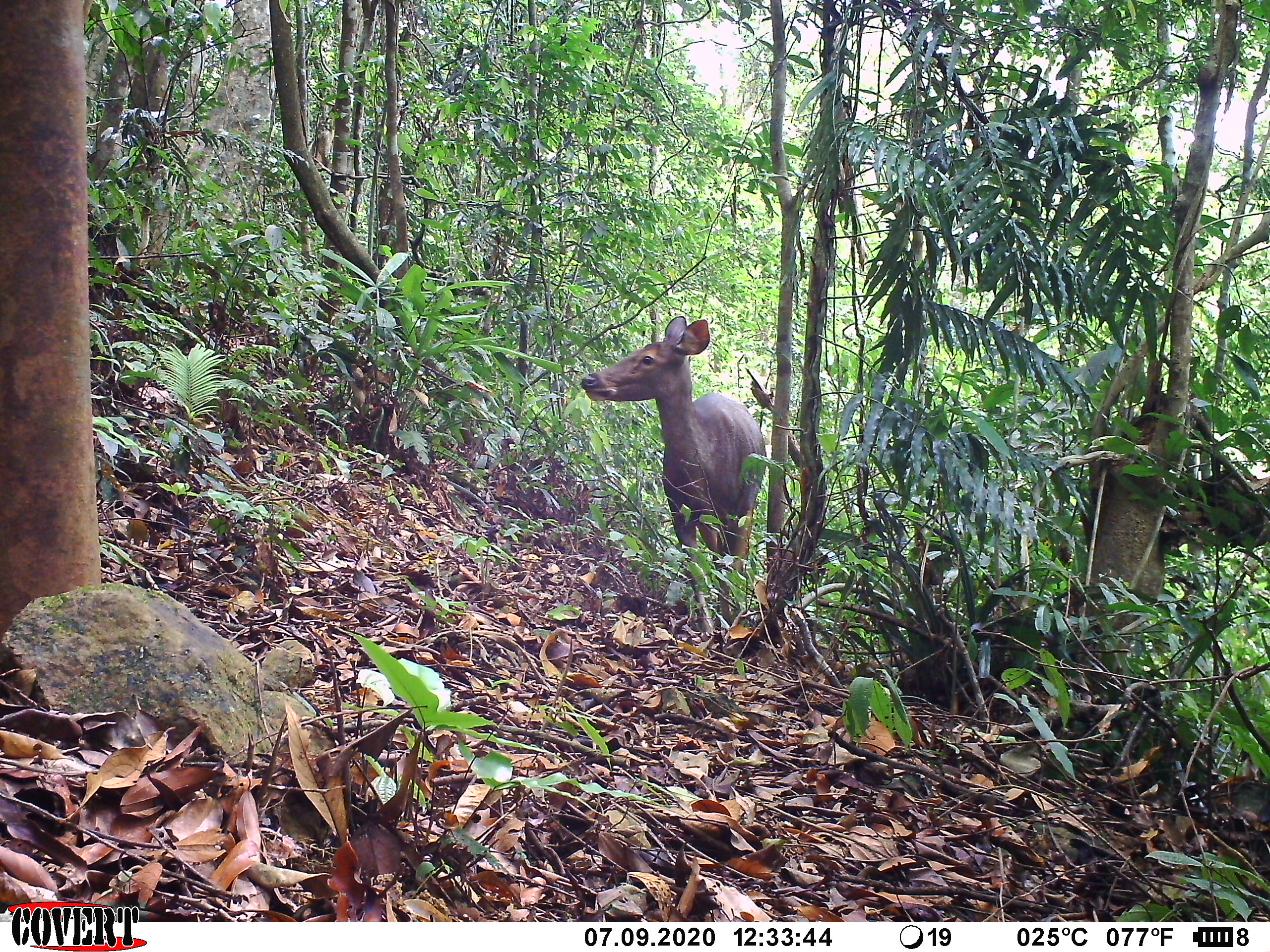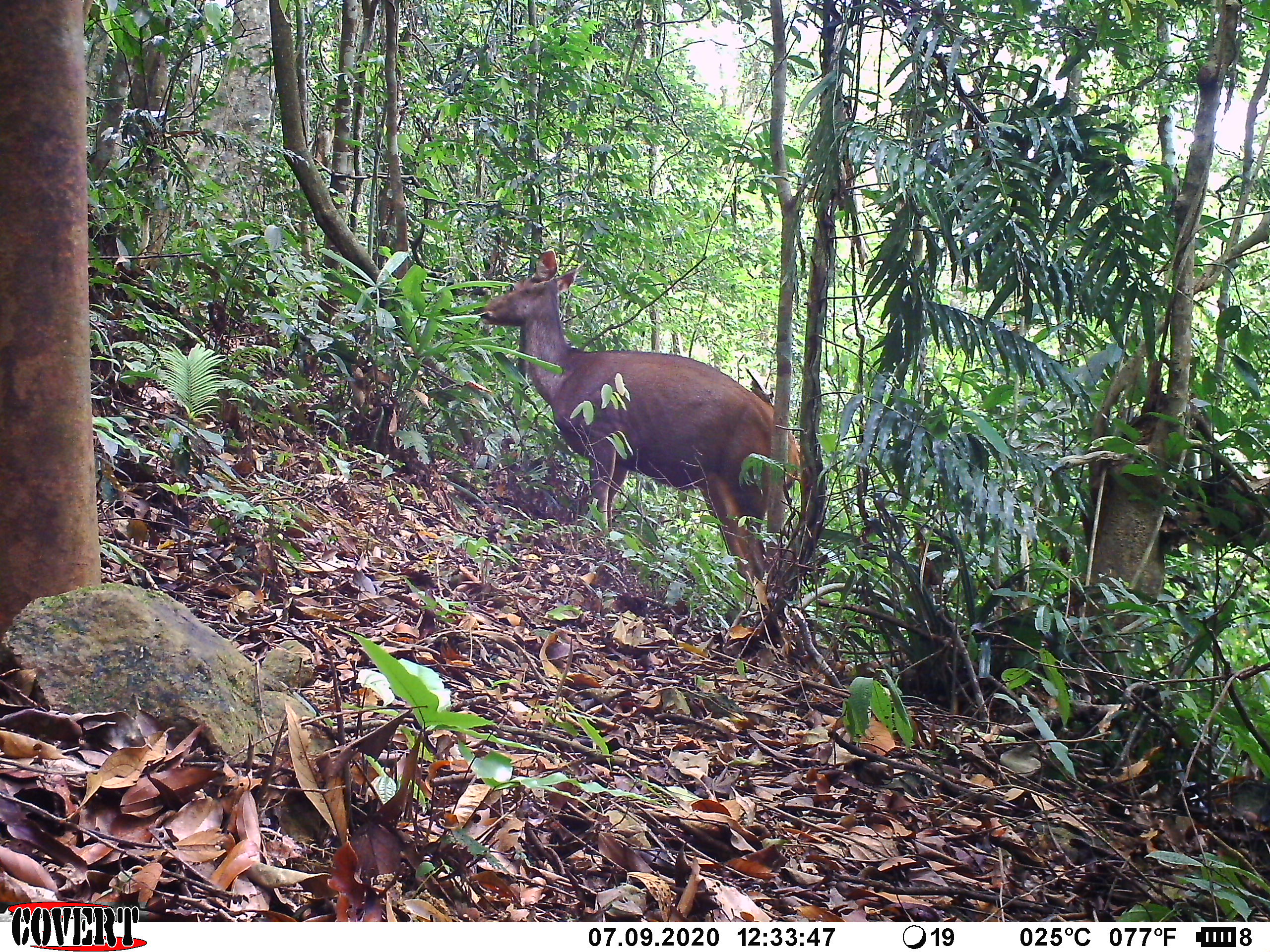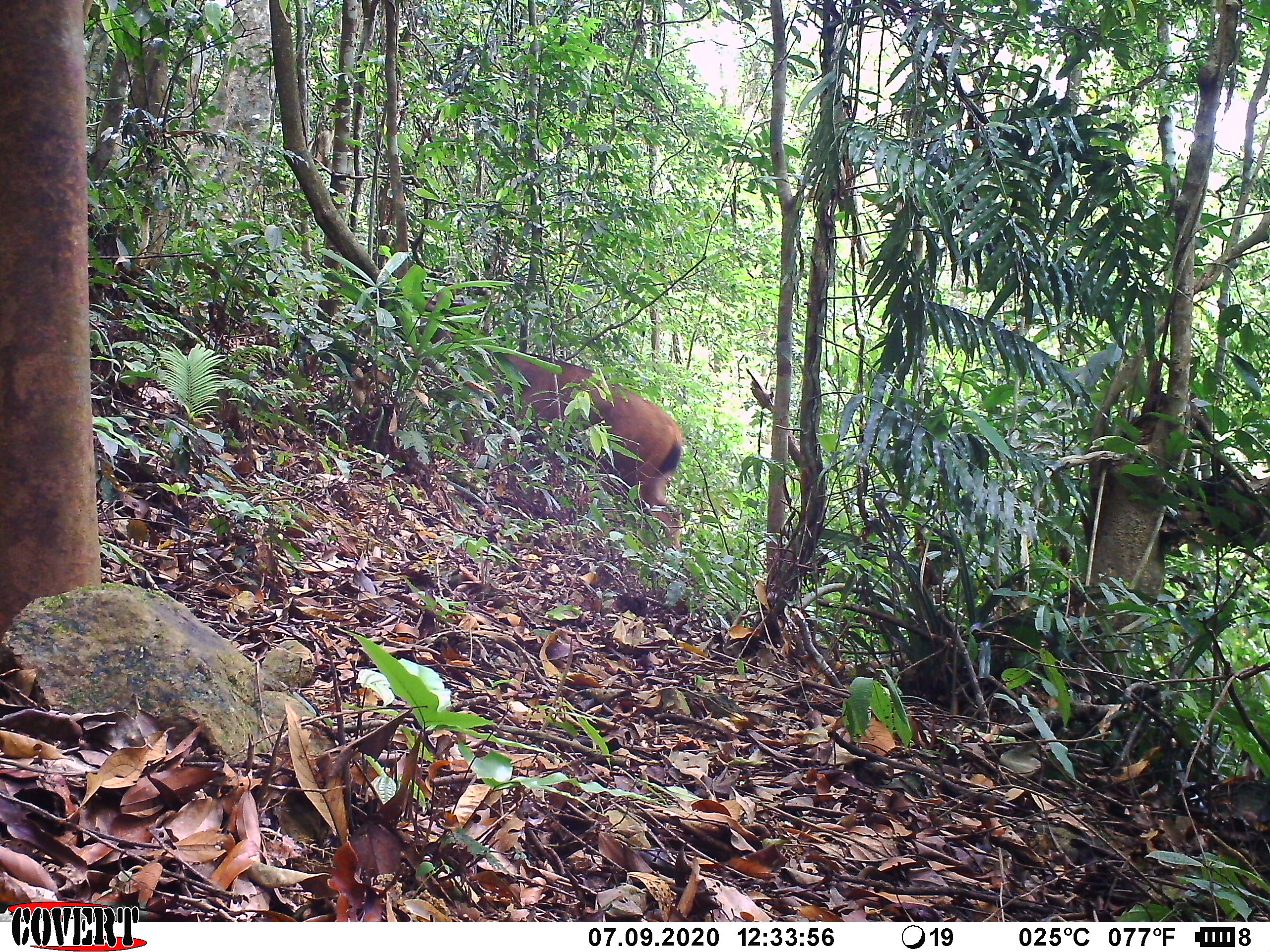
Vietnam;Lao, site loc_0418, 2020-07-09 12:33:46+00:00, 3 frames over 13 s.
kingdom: Animalia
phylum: Chordata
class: Mammalia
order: Artiodactyla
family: Cervidae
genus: Rusa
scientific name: Rusa unicolor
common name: sambar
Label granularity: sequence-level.